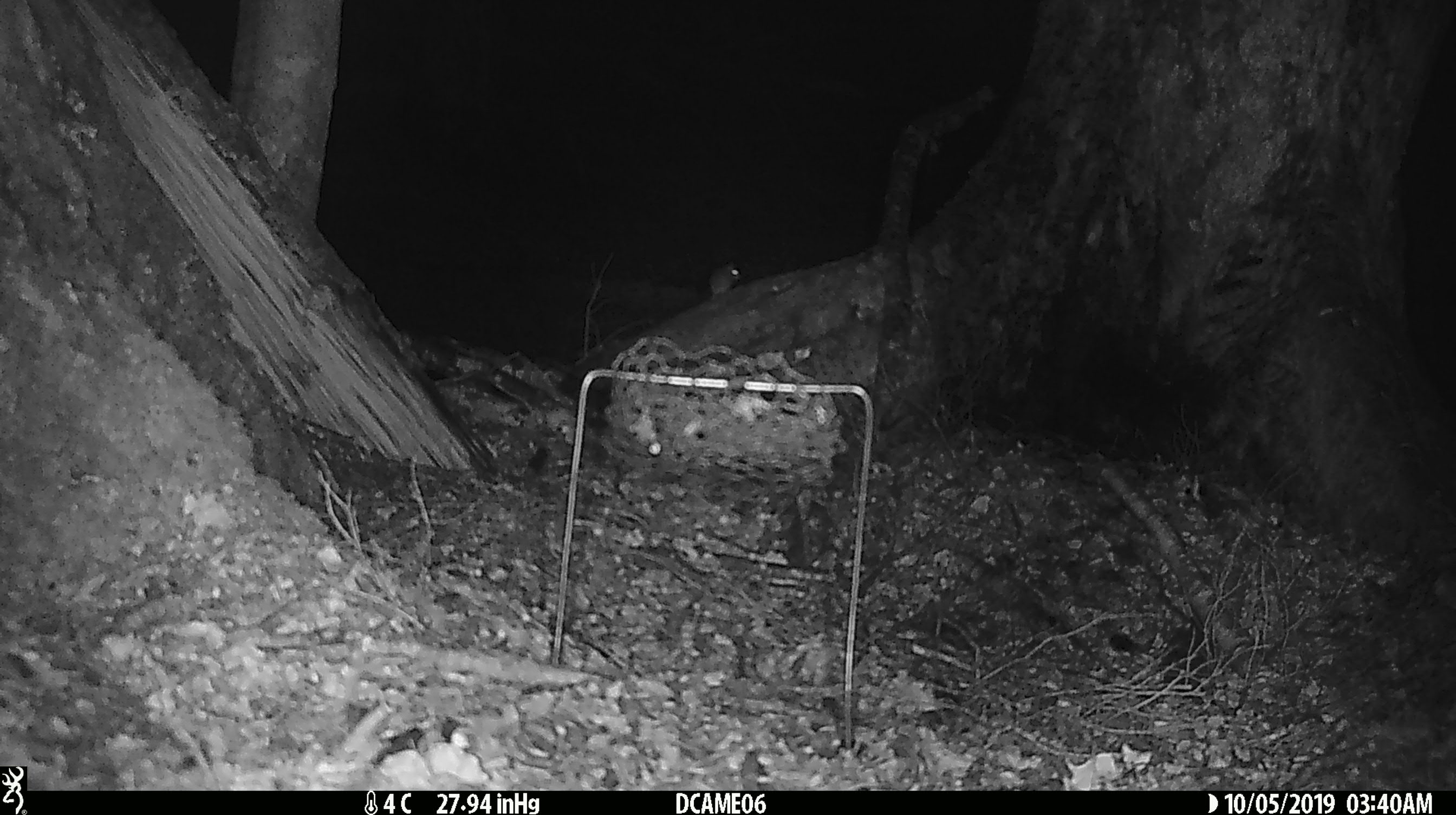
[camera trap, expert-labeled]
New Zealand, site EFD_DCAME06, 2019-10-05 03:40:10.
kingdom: Animalia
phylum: Chordata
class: Mammalia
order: Rodentia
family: Muridae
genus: Mus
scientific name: Mus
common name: mouse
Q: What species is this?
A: Mouse (Mus).